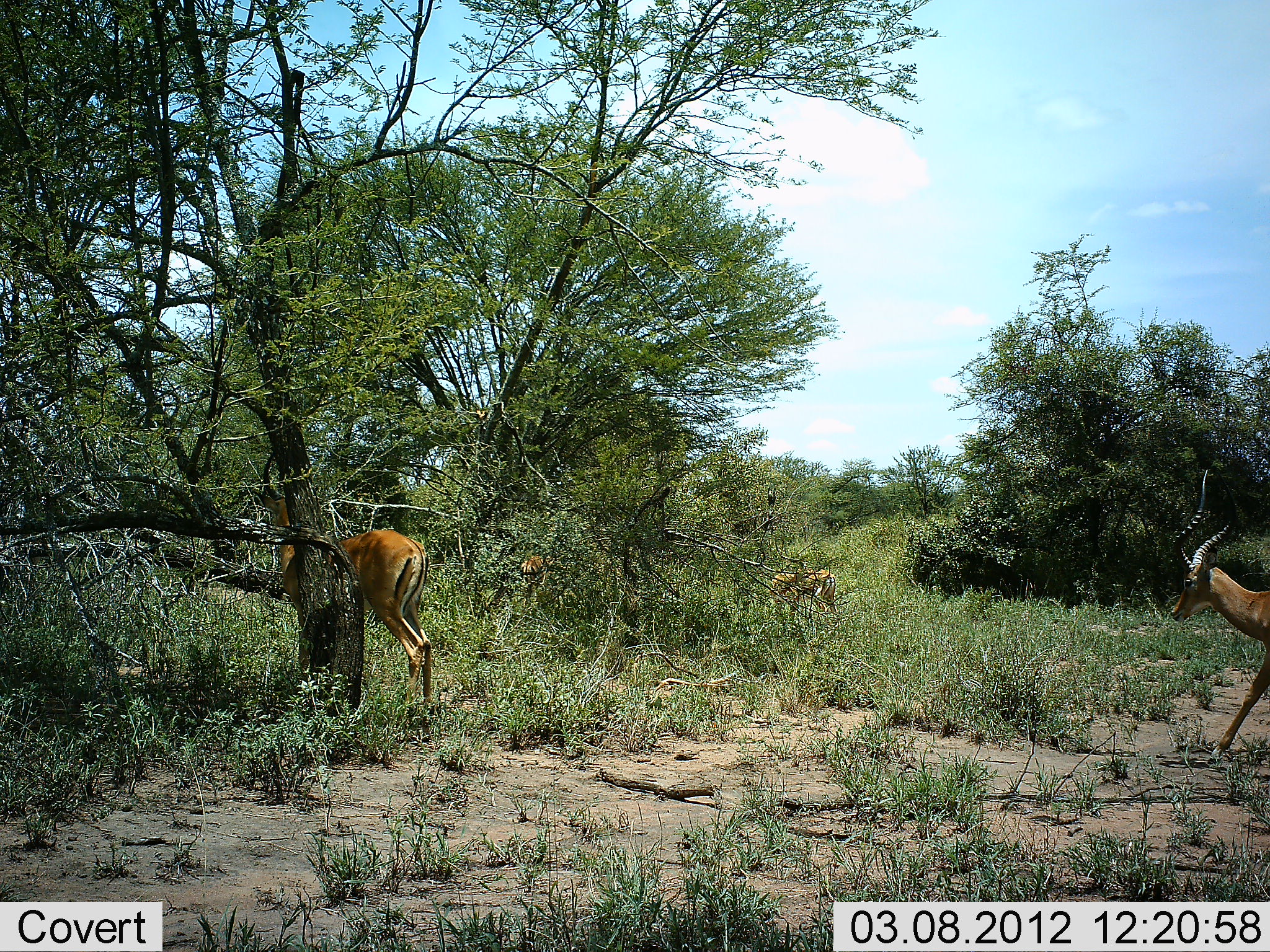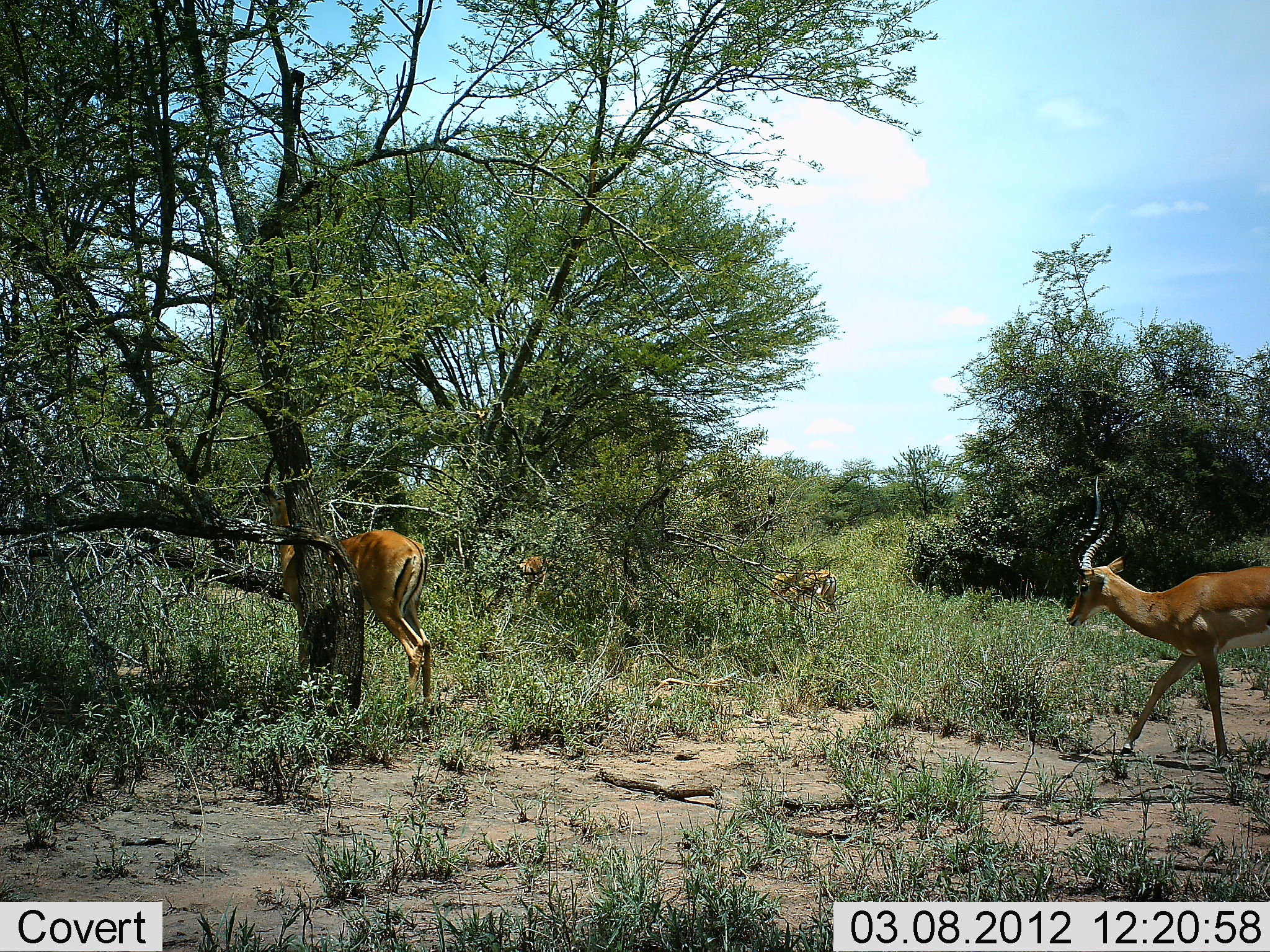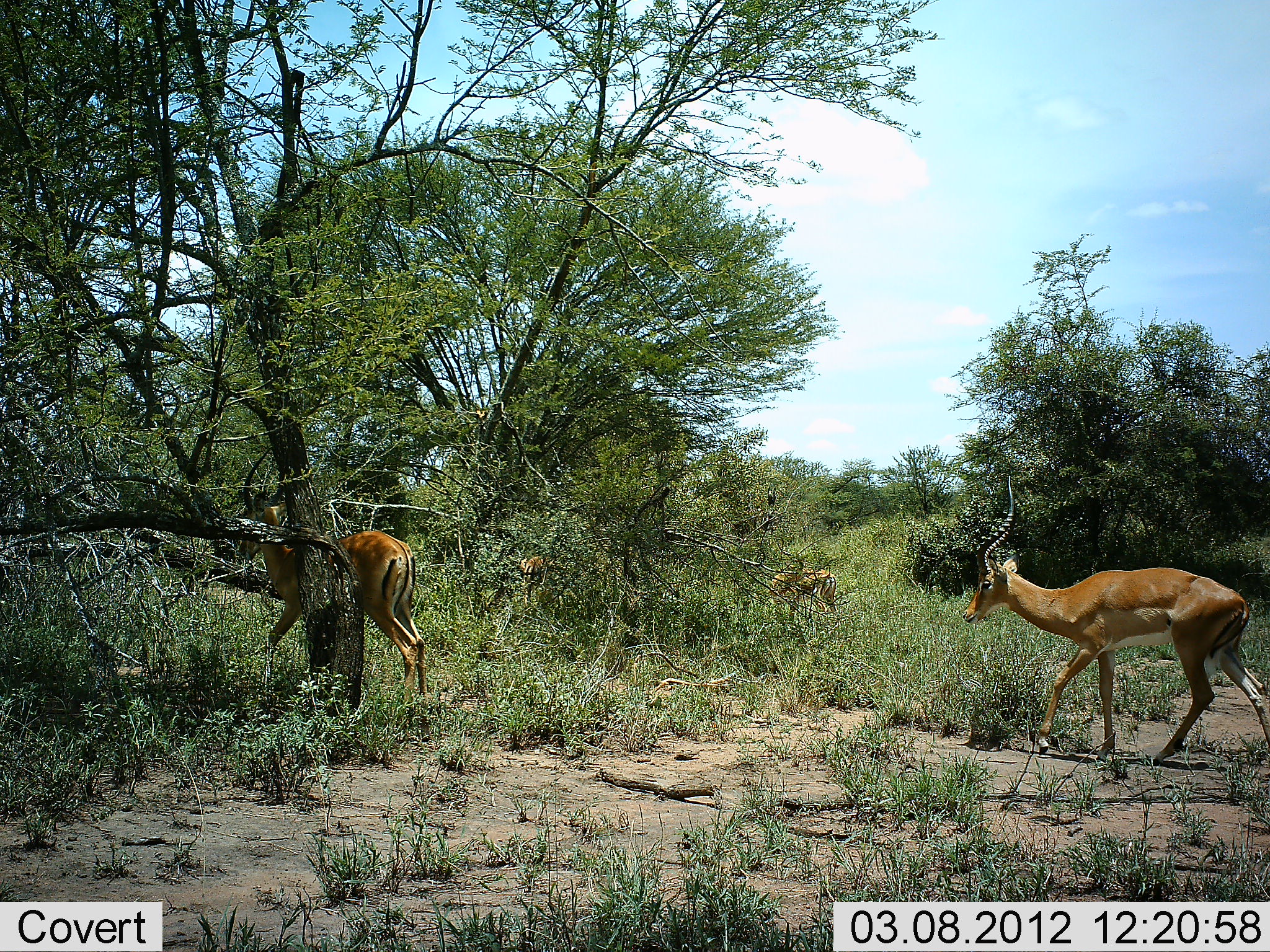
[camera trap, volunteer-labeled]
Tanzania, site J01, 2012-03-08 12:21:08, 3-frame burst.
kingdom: Animalia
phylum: Chordata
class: Mammalia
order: Artiodactyla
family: Bovidae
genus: Aepyceros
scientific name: Aepyceros melampus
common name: impala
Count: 4.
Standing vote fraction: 53%.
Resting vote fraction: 11%.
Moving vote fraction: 95%.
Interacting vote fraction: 0%.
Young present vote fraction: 0%.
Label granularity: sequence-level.